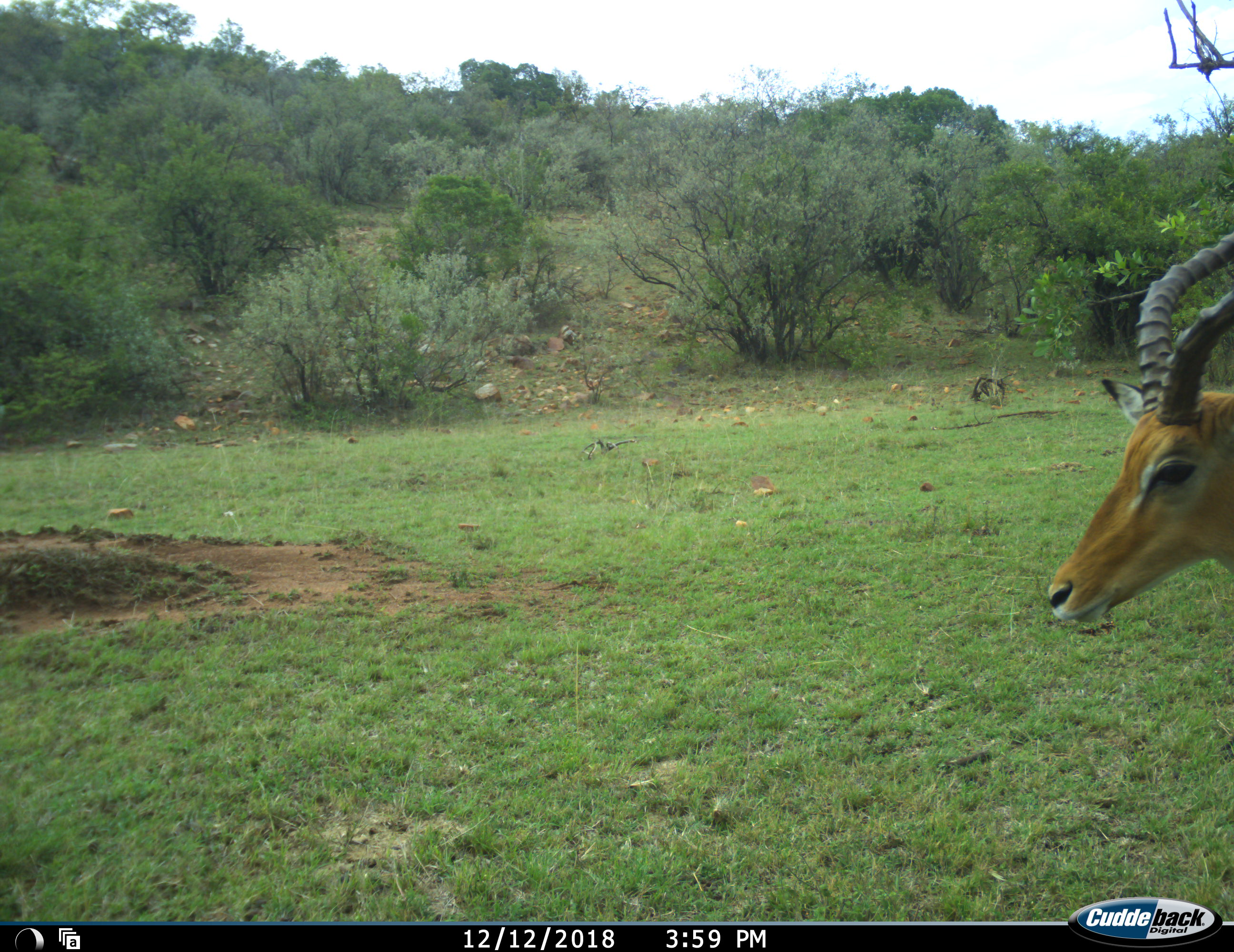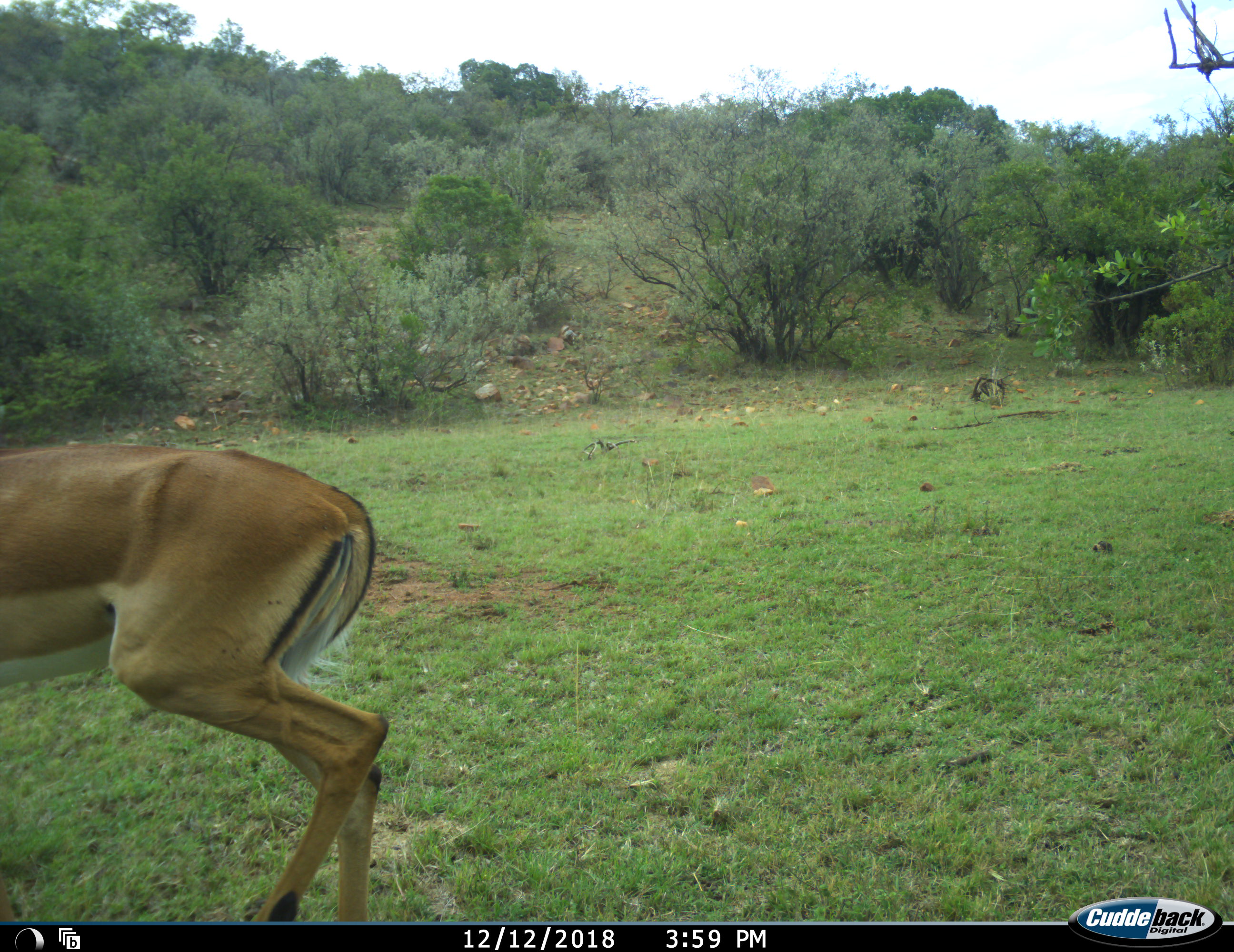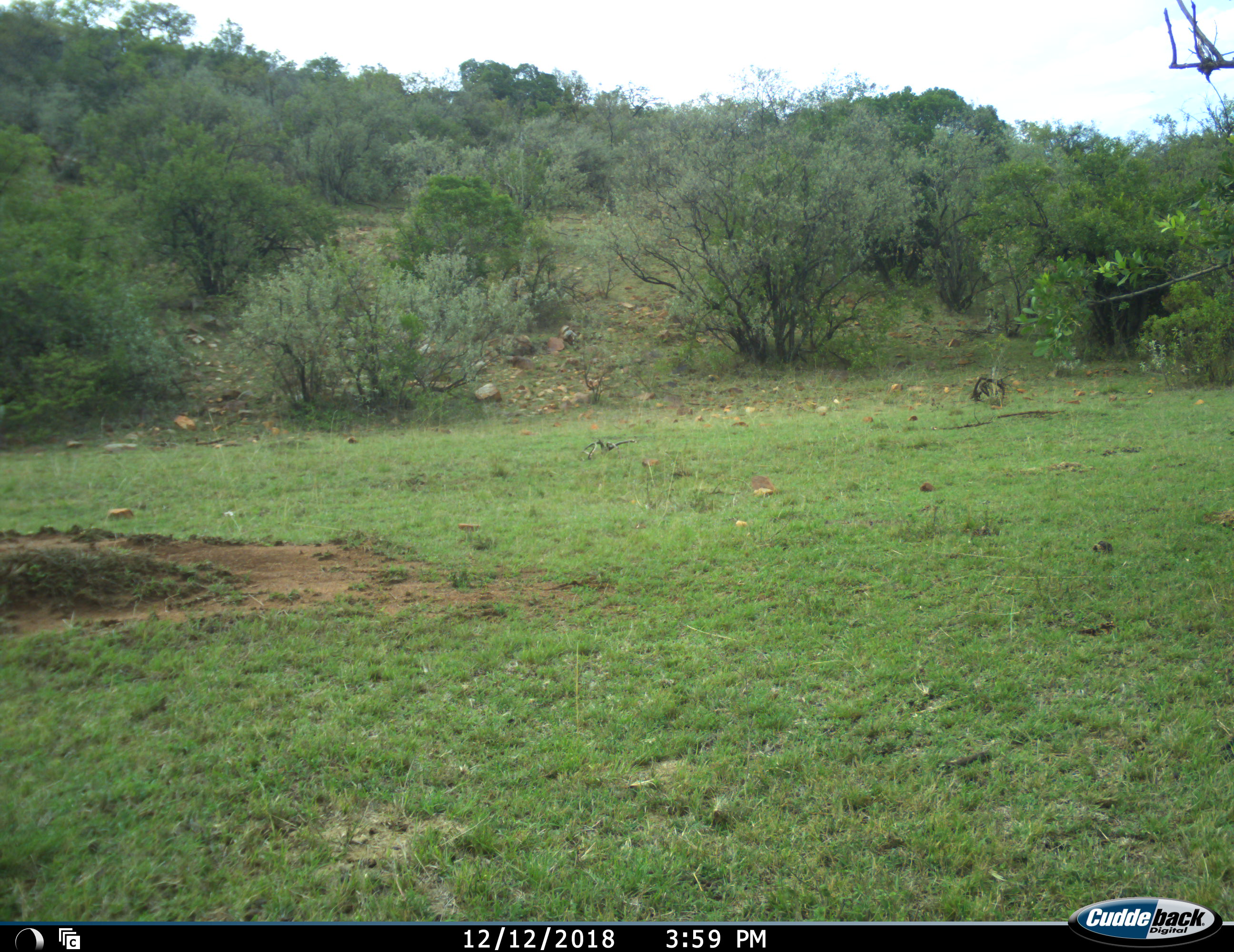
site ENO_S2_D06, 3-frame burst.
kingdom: Animalia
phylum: Chordata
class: Mammalia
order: Artiodactyla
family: Bovidae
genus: Aepyceros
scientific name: Aepyceros melampus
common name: impala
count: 1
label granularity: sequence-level